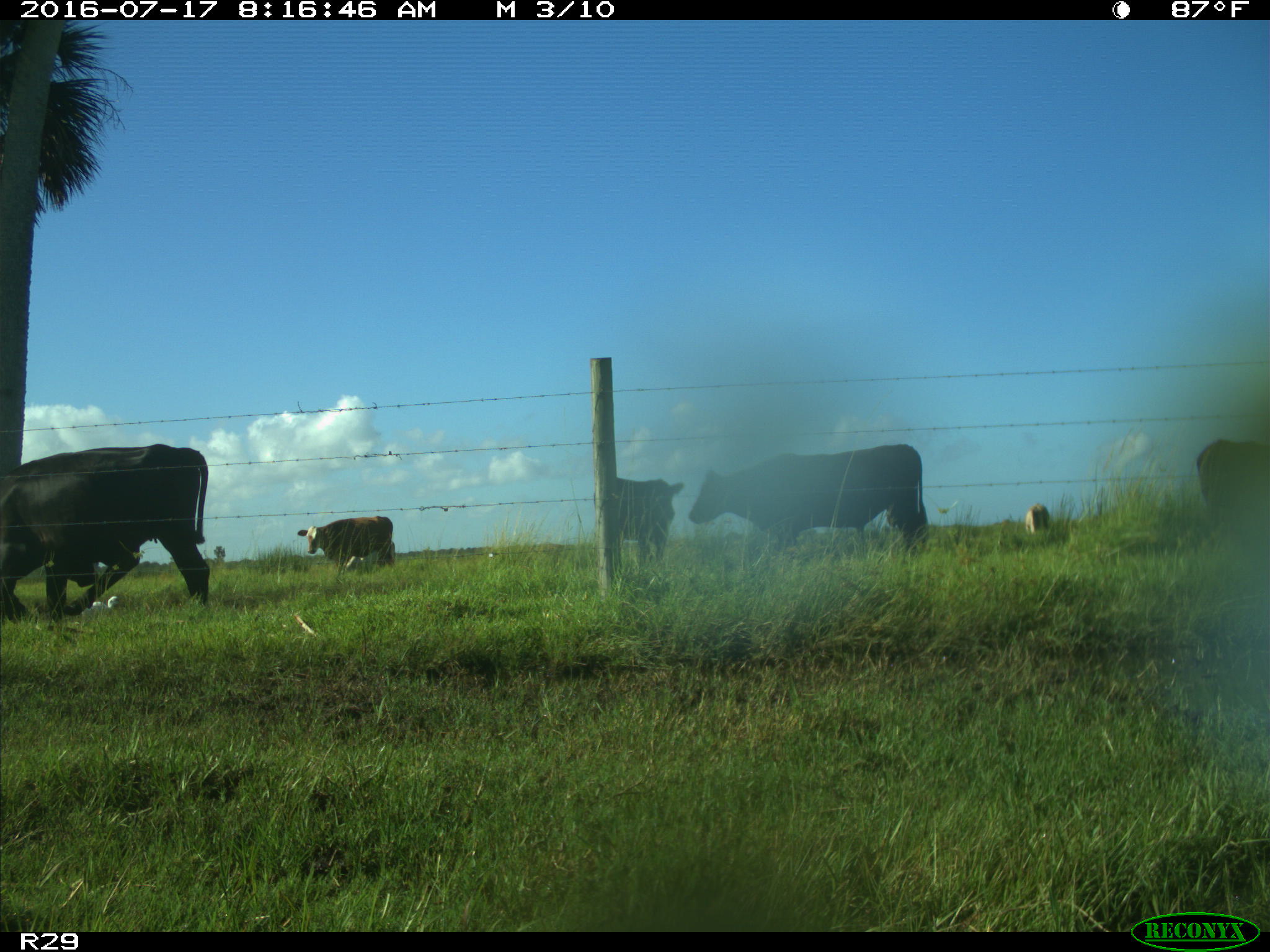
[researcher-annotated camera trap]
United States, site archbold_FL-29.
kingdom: Animalia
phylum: Chordata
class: Mammalia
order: Artiodactyla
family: Bovidae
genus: Bos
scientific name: Bos taurus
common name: domestic cow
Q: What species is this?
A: Bos taurus (domestic cow).